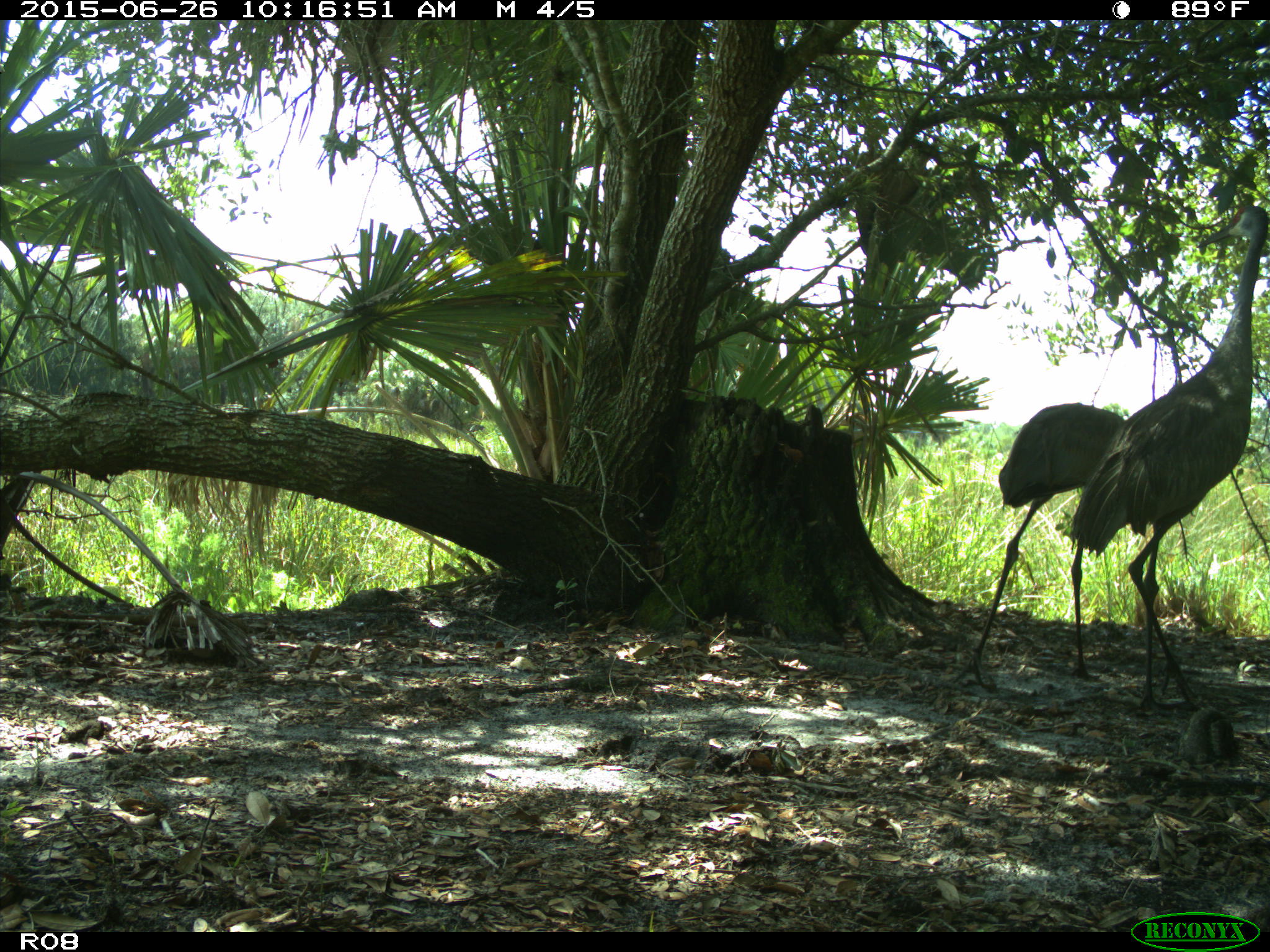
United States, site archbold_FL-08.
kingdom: Animalia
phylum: Chordata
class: Aves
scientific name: Aves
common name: birds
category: unidentified bird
Unidentified bird (birds) (Aves).